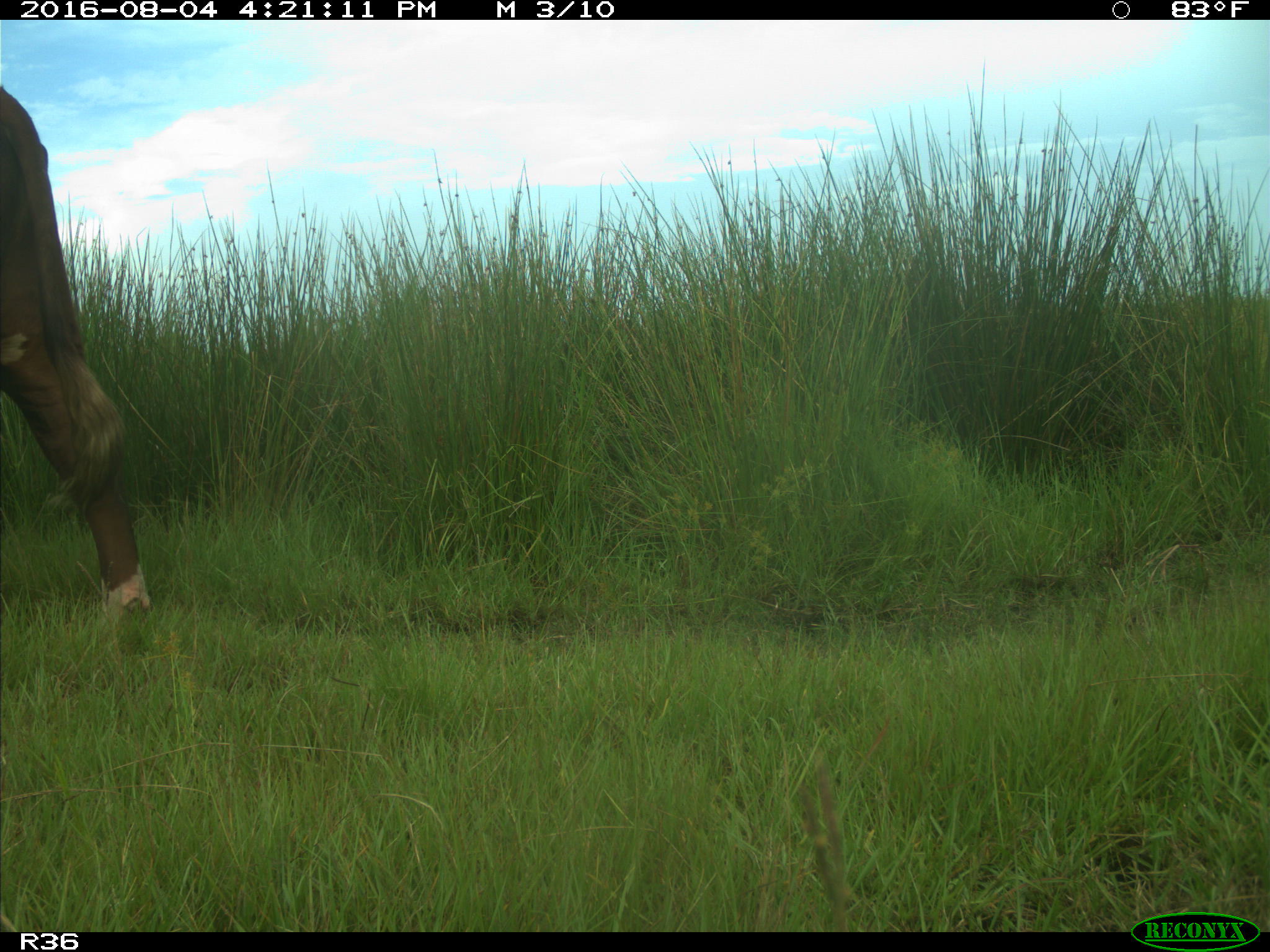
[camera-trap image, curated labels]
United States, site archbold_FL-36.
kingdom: Animalia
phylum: Chordata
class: Mammalia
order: Artiodactyla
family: Bovidae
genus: Bos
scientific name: Bos taurus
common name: domestic cow